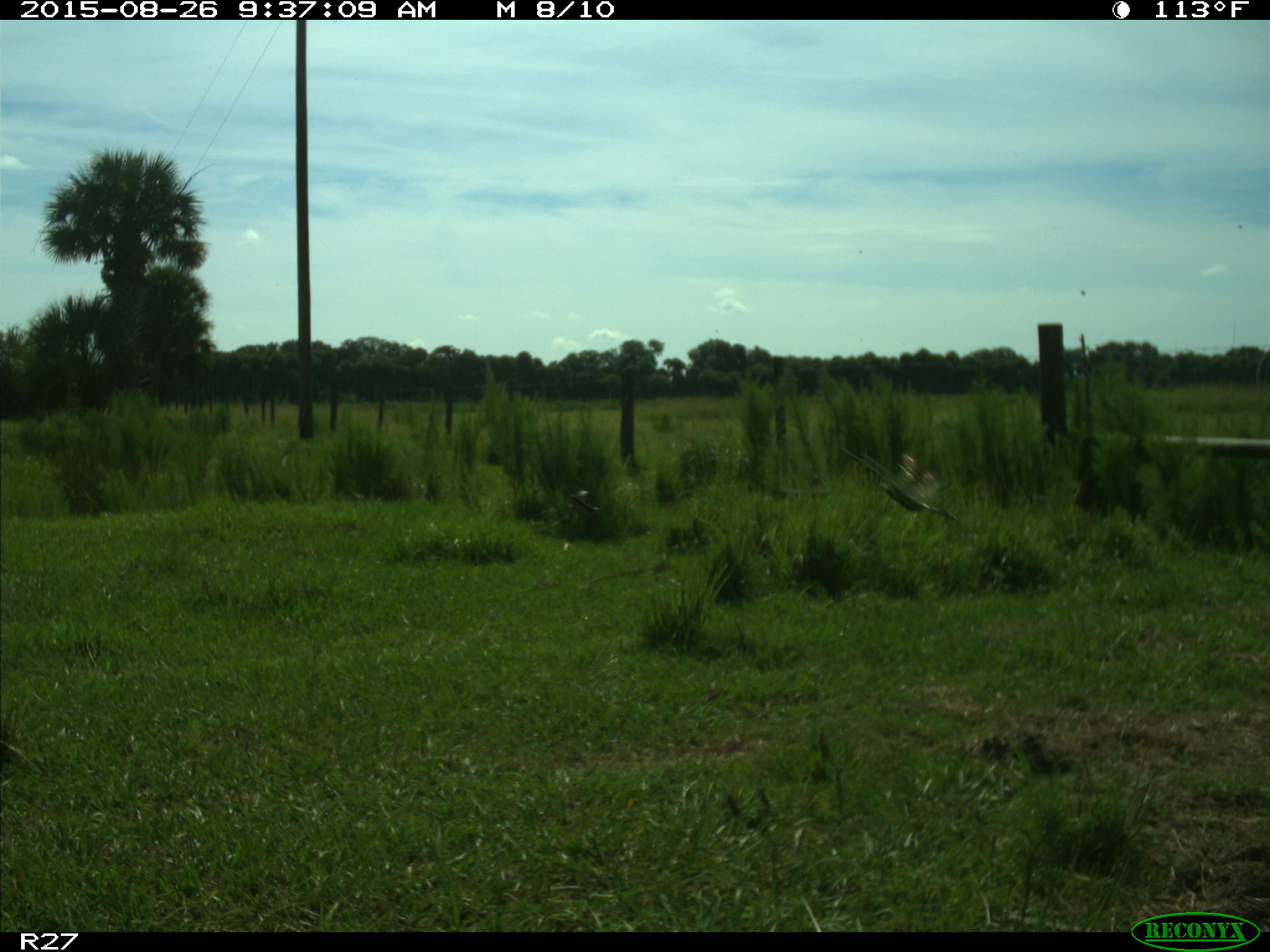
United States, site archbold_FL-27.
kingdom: Animalia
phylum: Chordata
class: Aves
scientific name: Aves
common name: birds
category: unidentified bird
Unidentified bird (birds) (Aves).